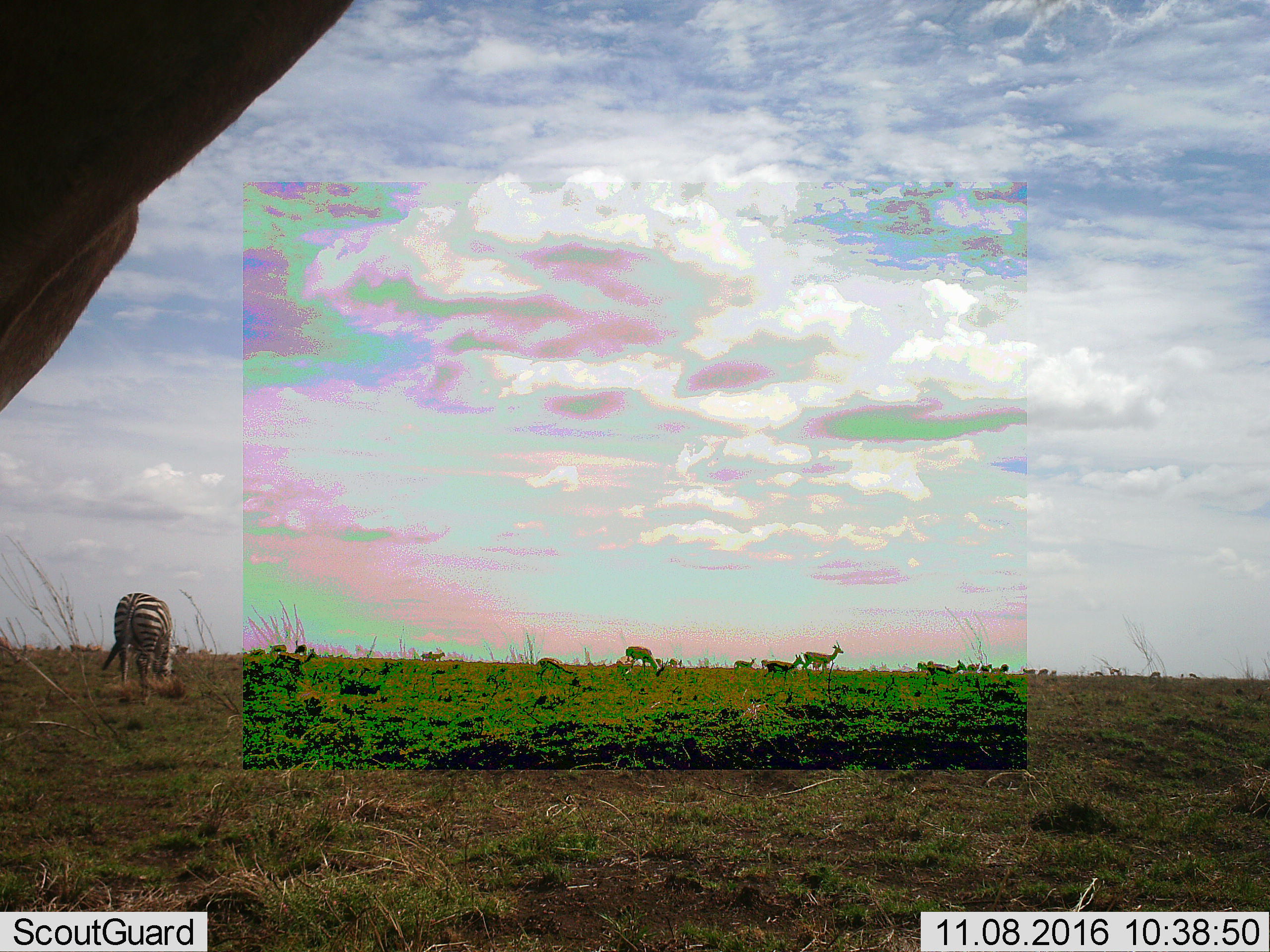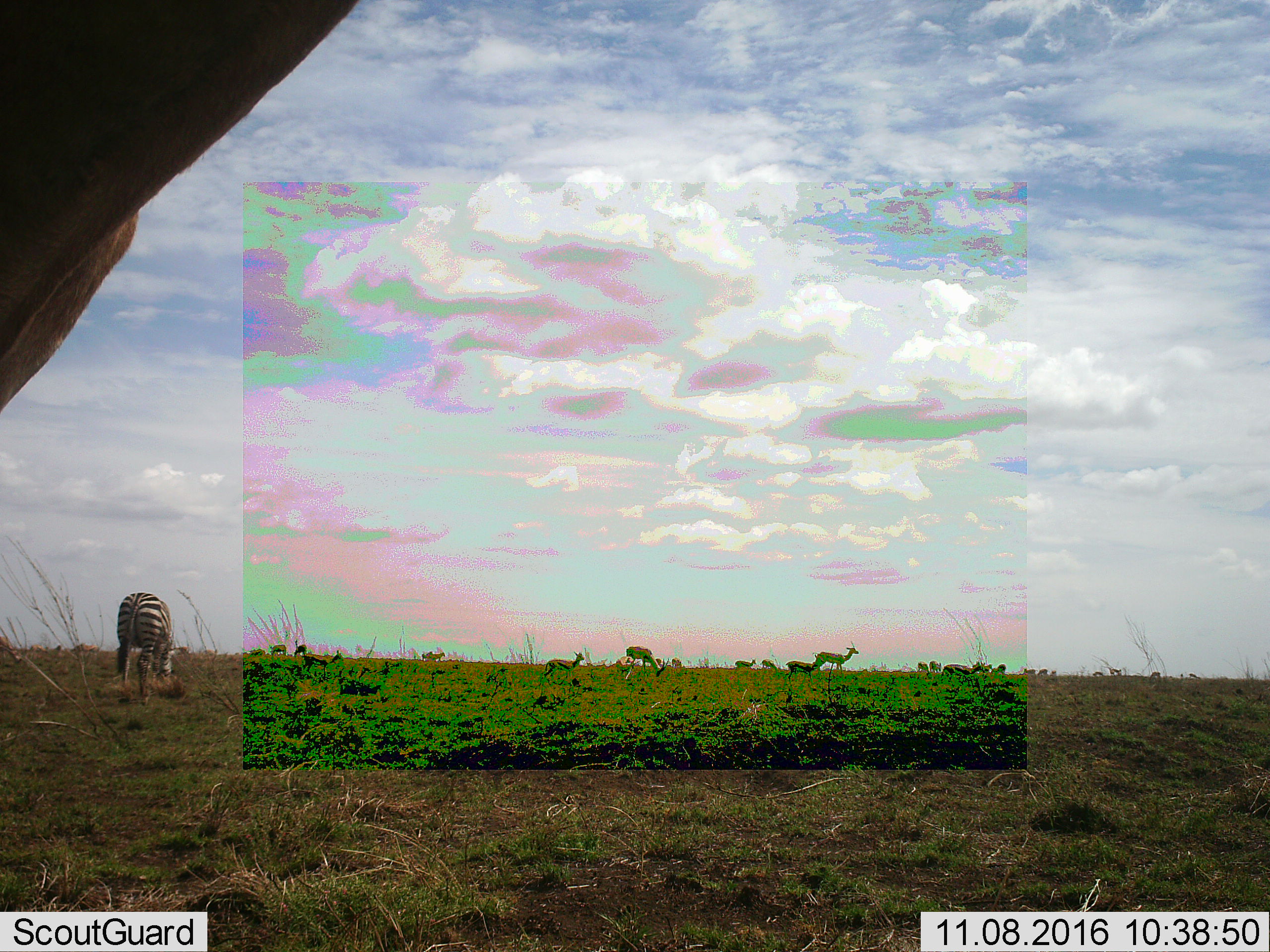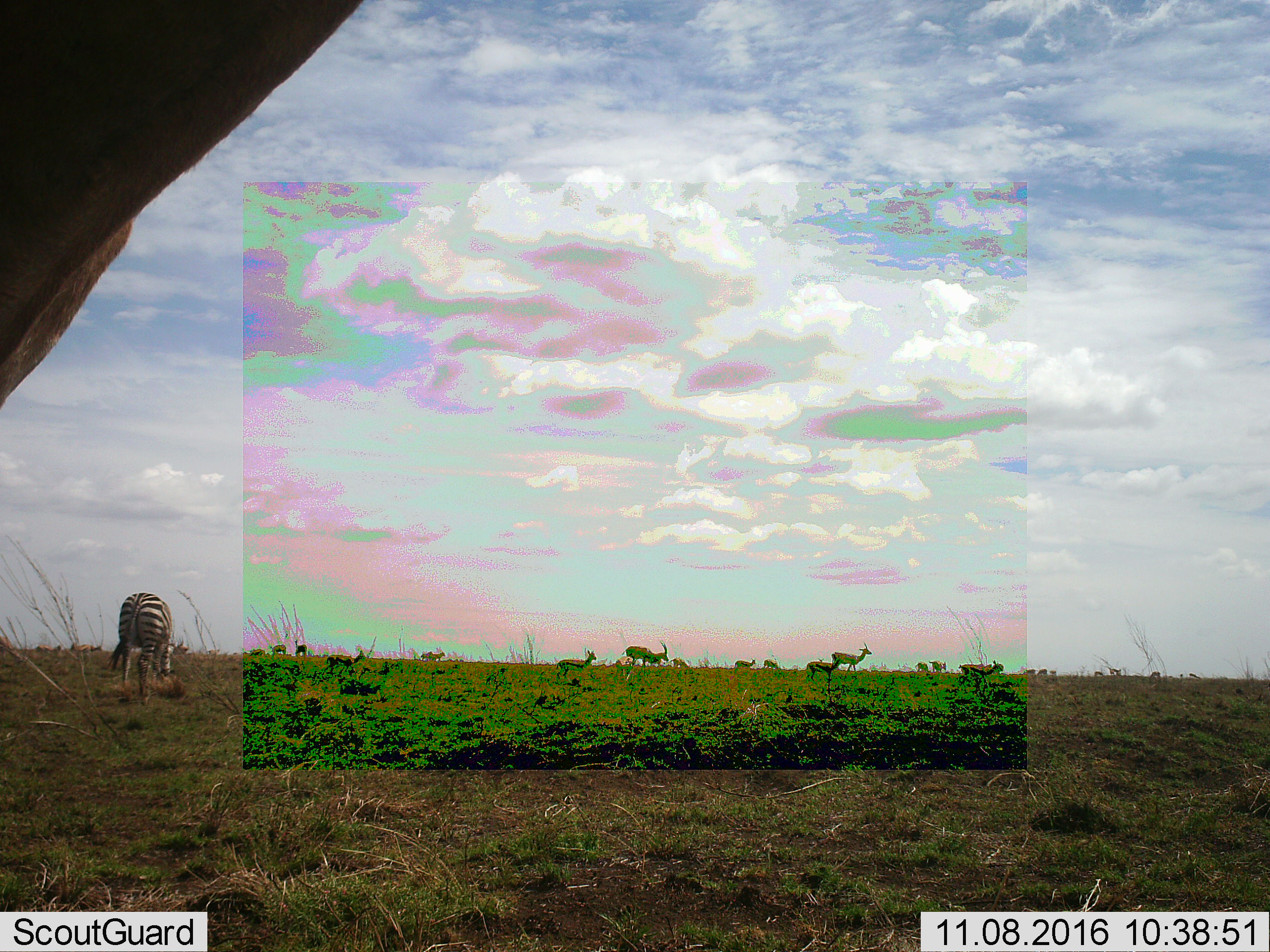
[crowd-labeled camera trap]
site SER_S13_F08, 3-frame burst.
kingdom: Animalia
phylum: Chordata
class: Mammalia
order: Artiodactyla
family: Bovidae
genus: Eudorcas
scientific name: Eudorcas thomsonii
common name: thomson's gazelle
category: gazellethomsons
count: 11-50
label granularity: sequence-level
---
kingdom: Animalia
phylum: Chordata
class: Mammalia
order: Perissodactyla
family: Equidae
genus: Equus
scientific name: Equus quagga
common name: plains zebra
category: zebraplains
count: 1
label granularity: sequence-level